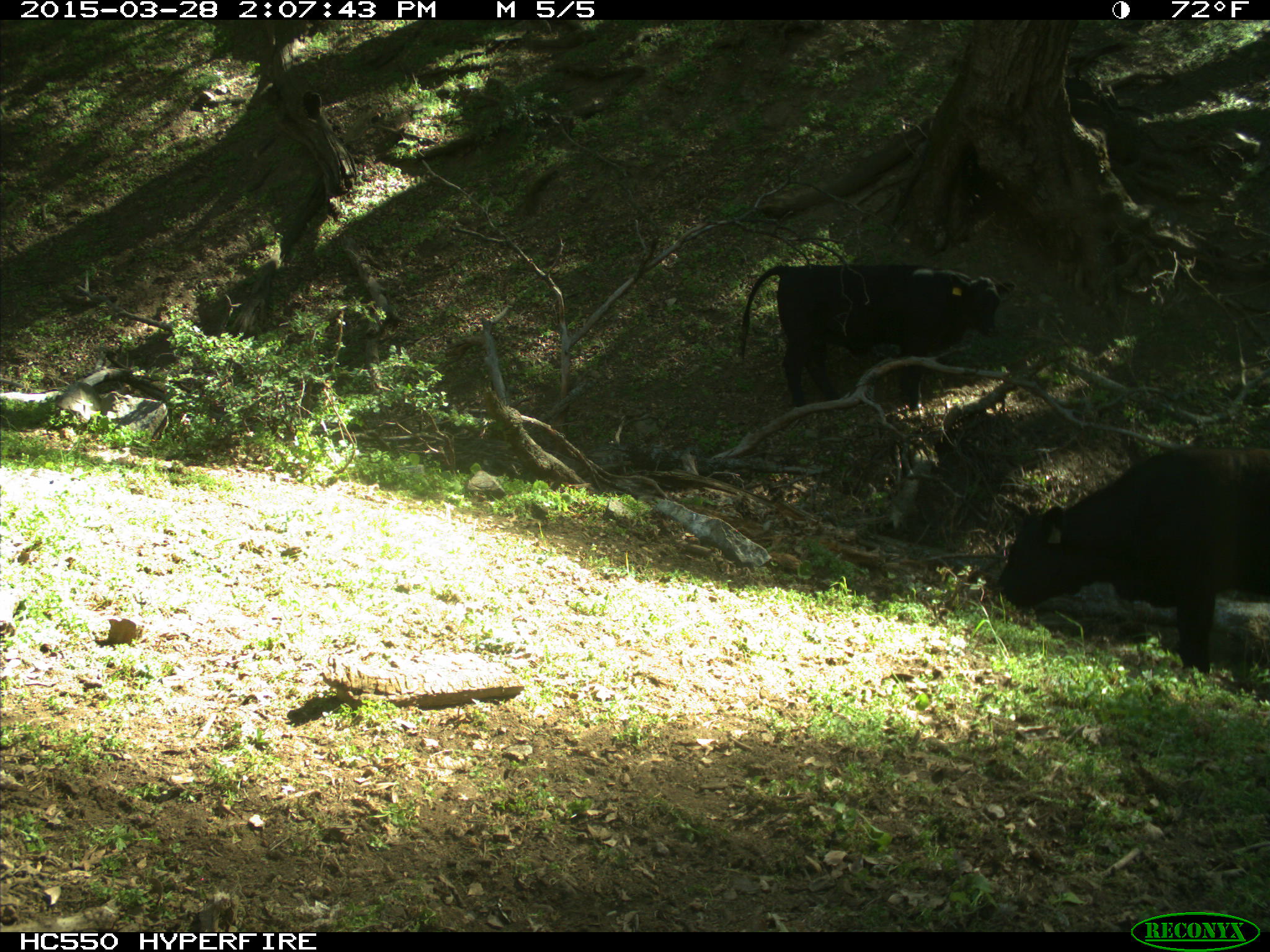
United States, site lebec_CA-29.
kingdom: Animalia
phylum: Chordata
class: Mammalia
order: Artiodactyla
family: Bovidae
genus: Bos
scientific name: Bos taurus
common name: domestic cow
Bos taurus (domestic cow).